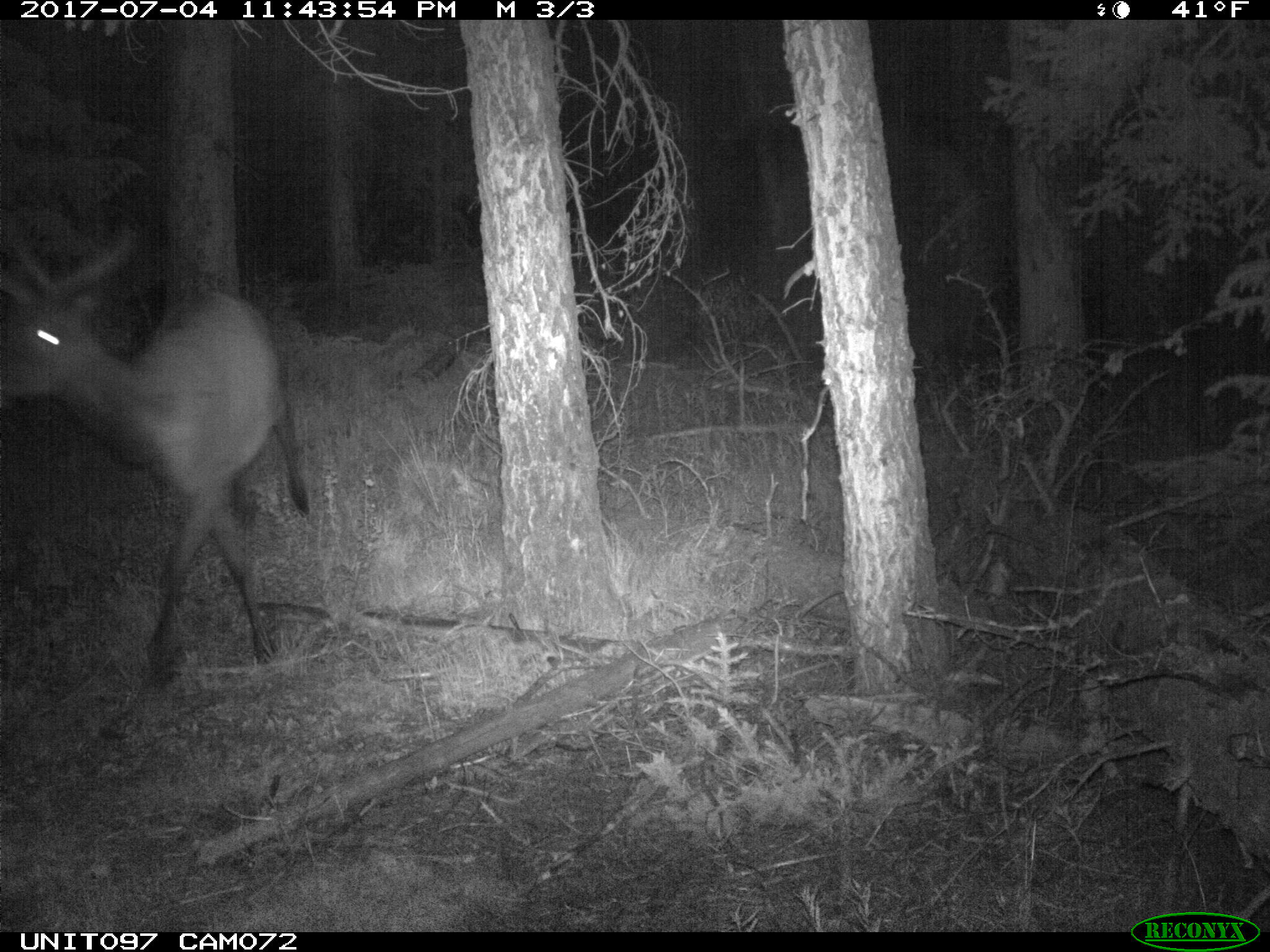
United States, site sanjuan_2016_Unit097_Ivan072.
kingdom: Animalia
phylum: Chordata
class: Mammalia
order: Artiodactyla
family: Cervidae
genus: Cervus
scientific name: Cervus elaphus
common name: red deer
Cervus elaphus (red deer).